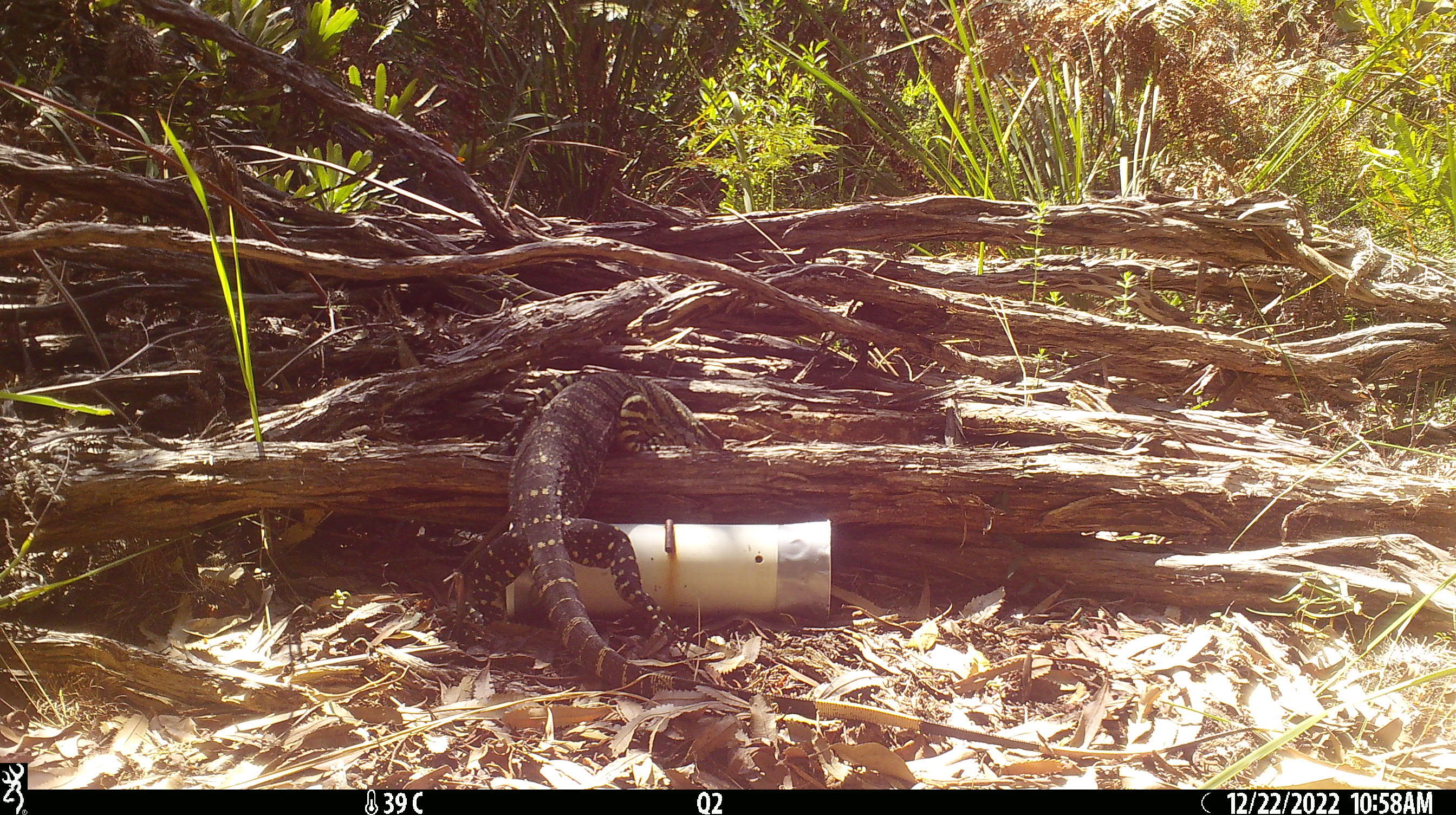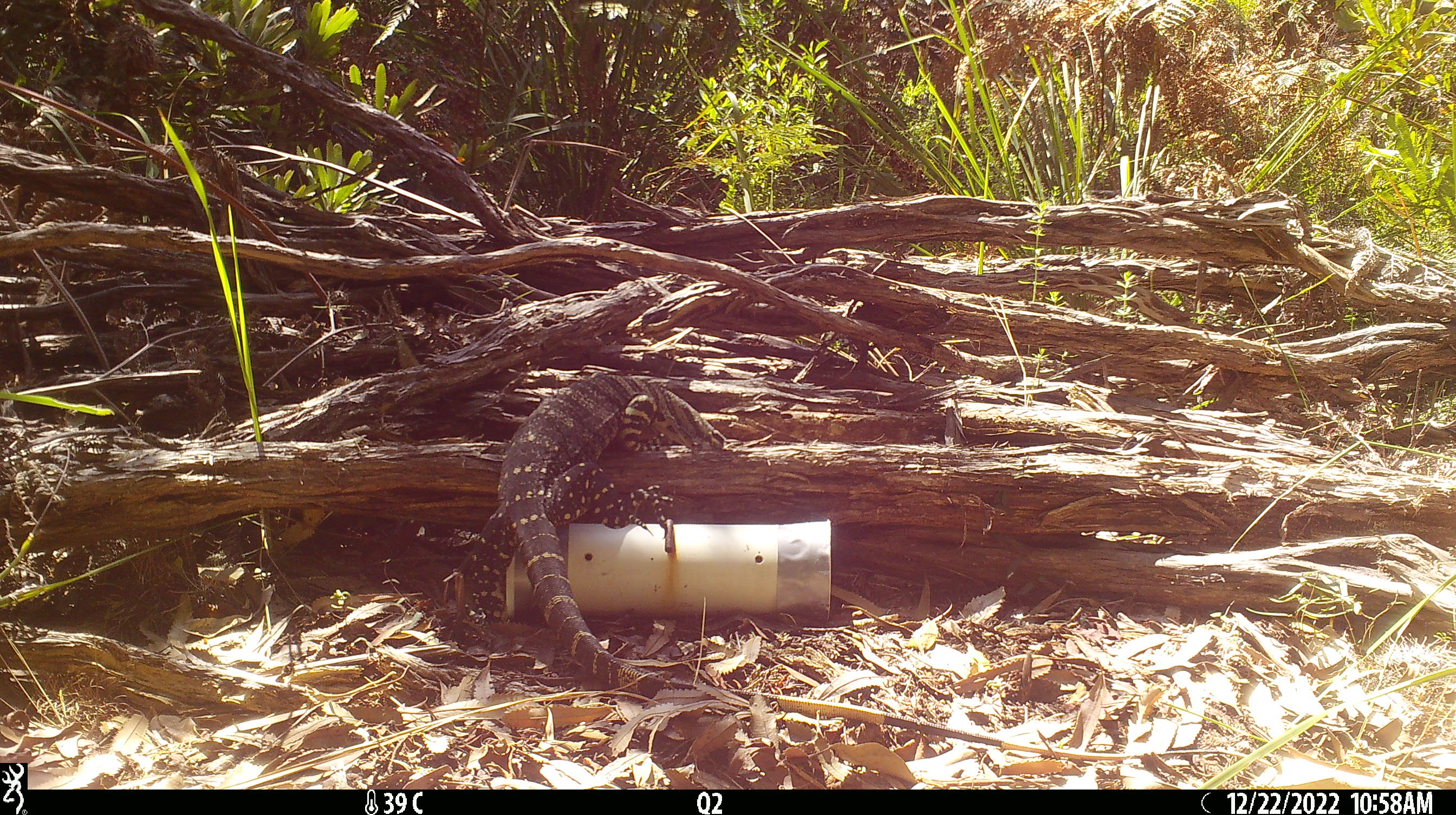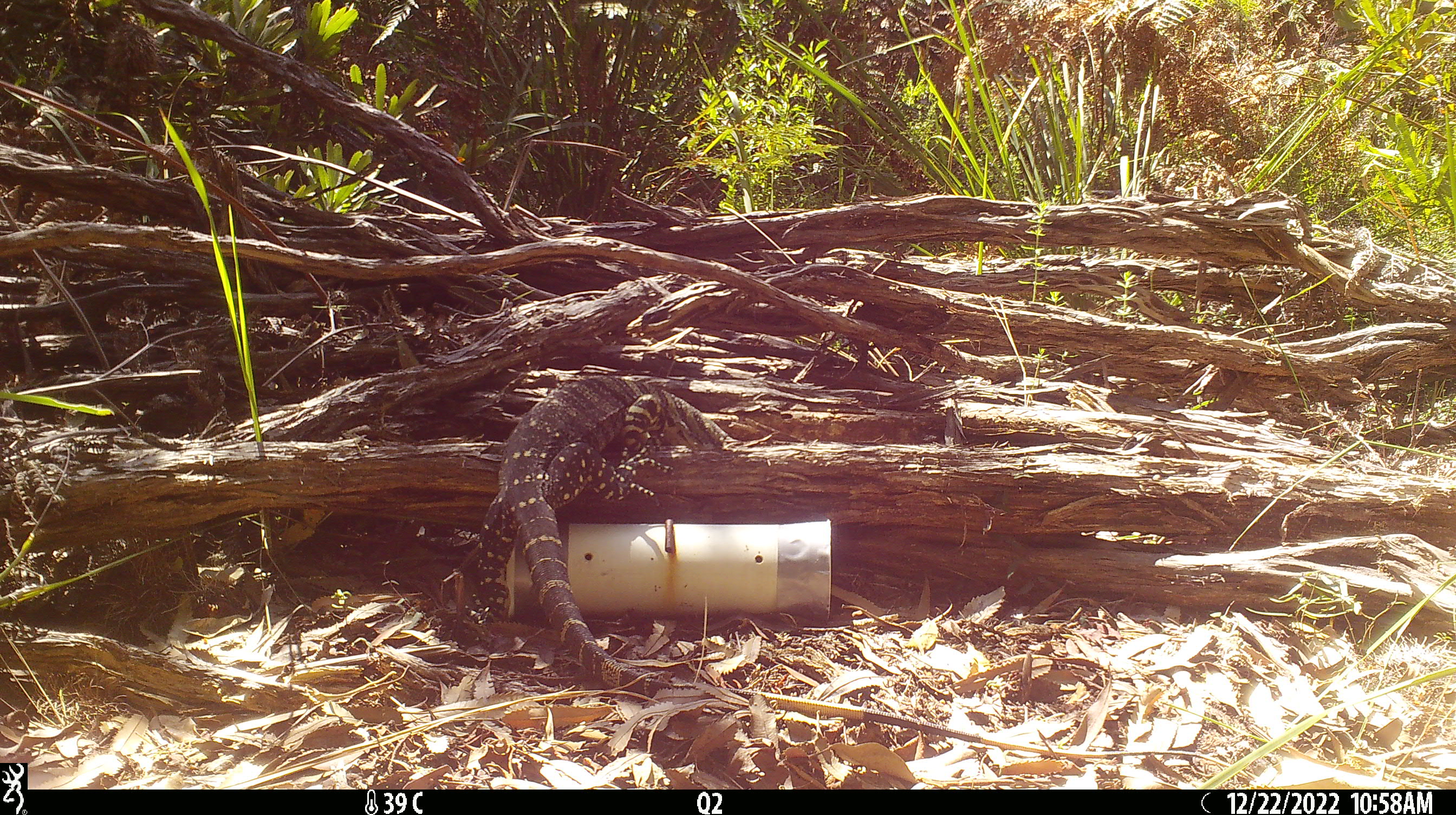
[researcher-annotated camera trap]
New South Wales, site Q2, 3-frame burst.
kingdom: Animalia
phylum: Chordata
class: Reptilia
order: Squamata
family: Varanidae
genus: Varanus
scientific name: Varanus varius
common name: lace monitor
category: goanna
Goanna (lace monitor) (Varanus varius).